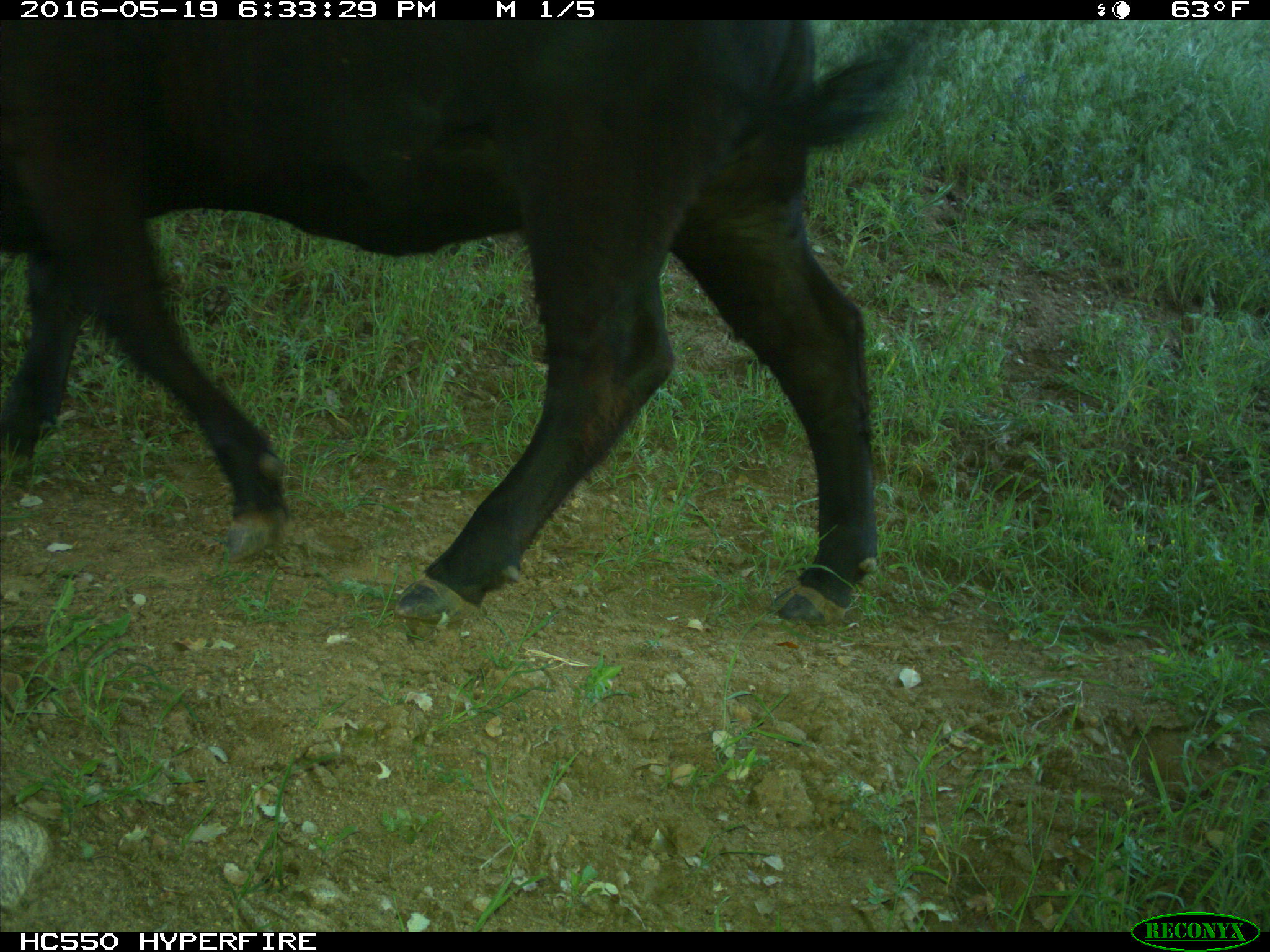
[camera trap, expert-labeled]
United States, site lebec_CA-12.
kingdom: Animalia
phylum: Chordata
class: Mammalia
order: Artiodactyla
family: Bovidae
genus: Bos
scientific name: Bos taurus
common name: domestic cow